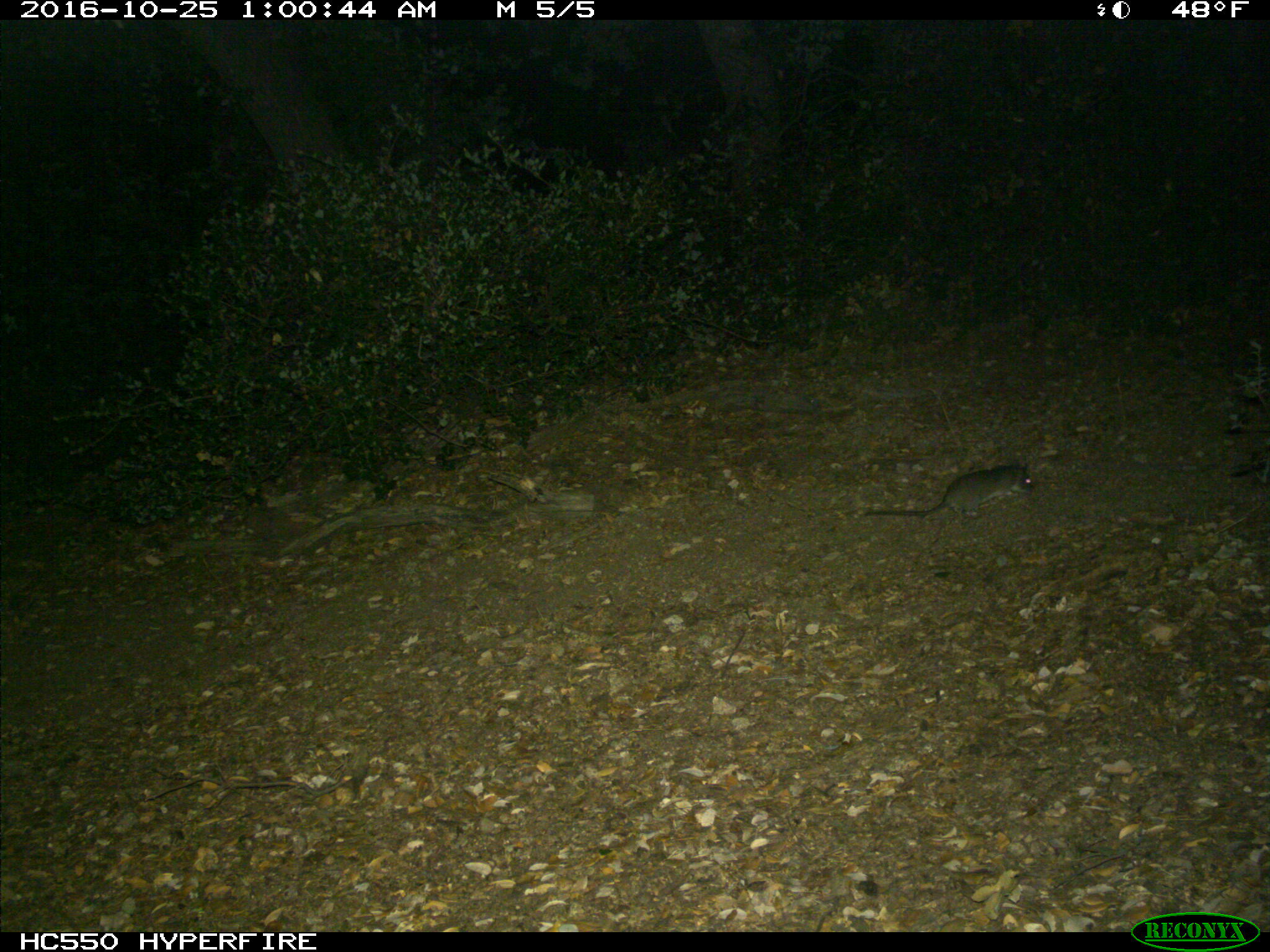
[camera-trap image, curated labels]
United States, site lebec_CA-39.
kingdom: Animalia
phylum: Chordata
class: Mammalia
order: Rodentia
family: Cricetidae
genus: Neotoma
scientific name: Neotoma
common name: pack rat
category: unidentified pack rat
Unidentified pack rat (pack rat) (Neotoma).